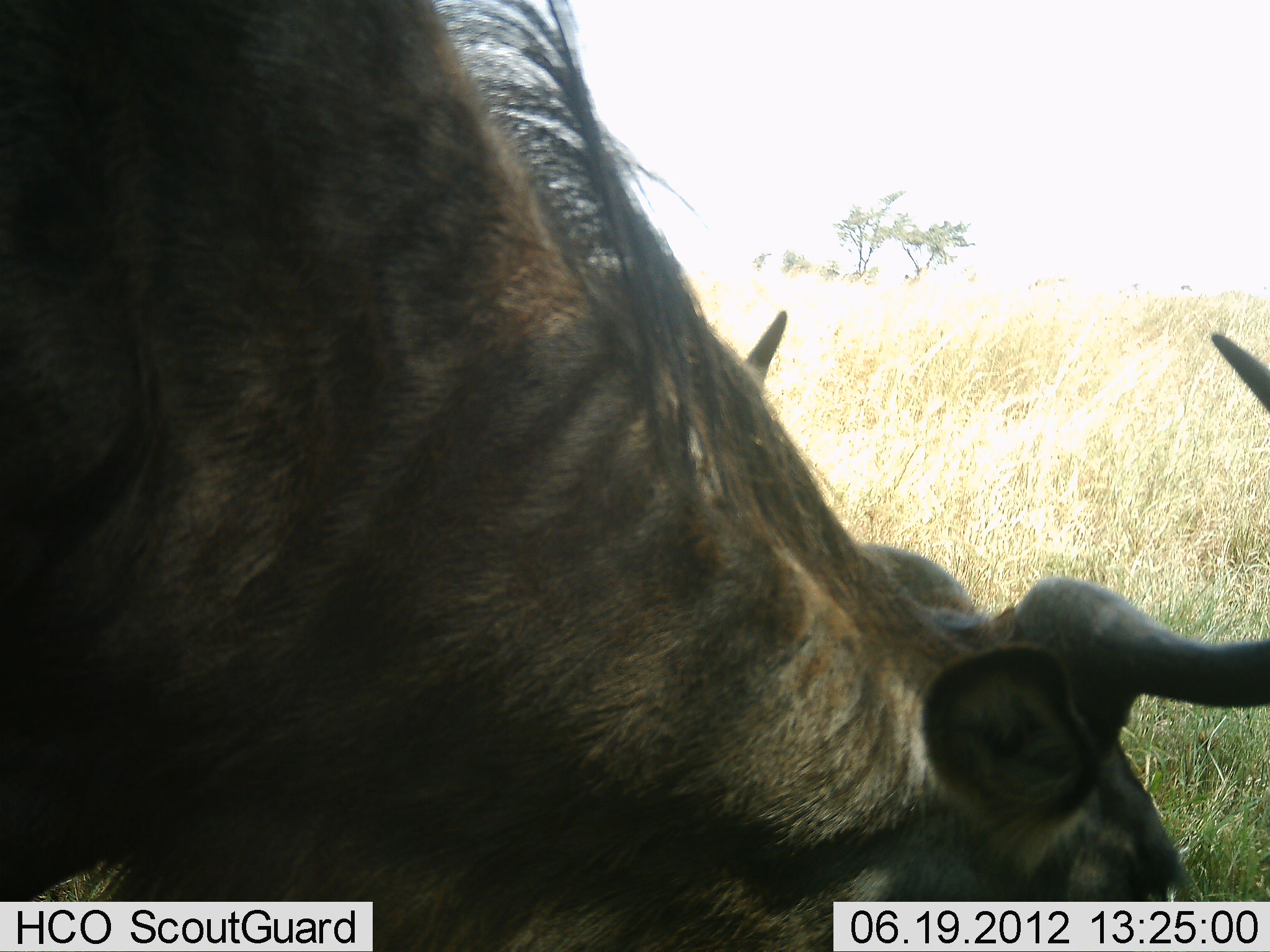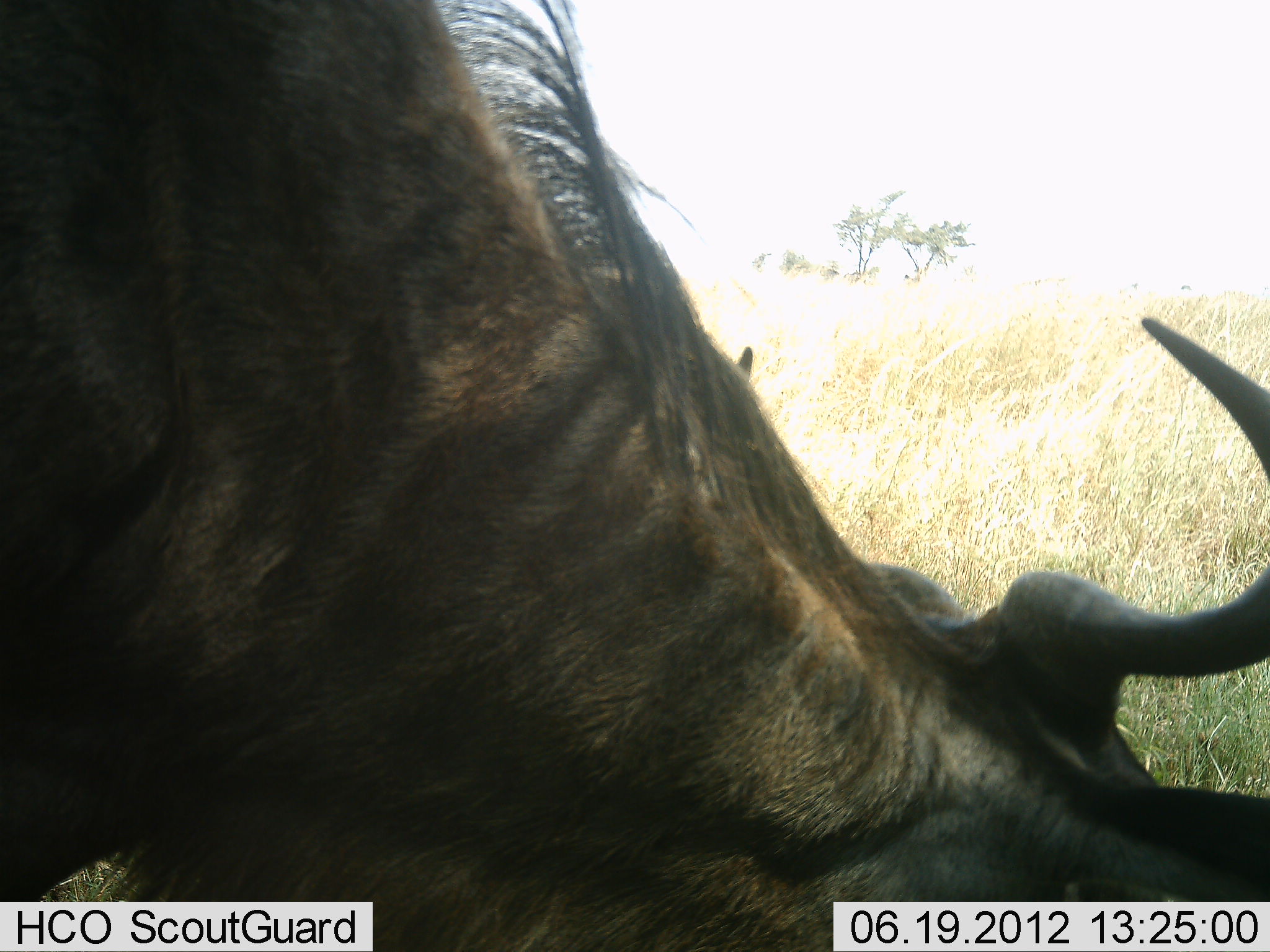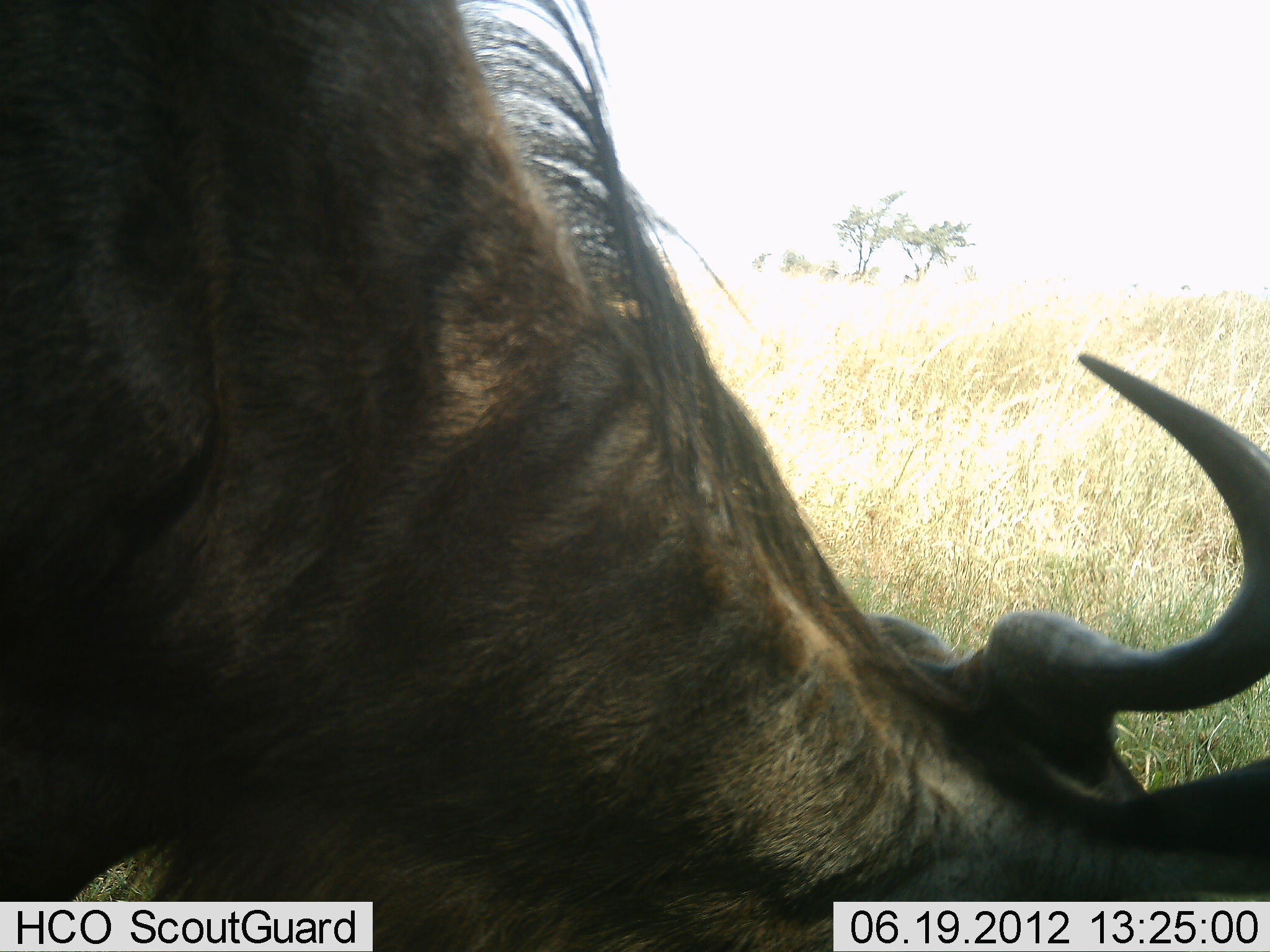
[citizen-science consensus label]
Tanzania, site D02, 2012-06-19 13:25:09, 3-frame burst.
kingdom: Animalia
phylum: Chordata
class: Mammalia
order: Artiodactyla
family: Bovidae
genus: Connochaetes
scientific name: Connochaetes taurinus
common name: blue wildebeest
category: wildebeest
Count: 1.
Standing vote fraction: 30%.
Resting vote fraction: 10%.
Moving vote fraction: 0%.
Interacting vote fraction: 0%.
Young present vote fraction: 0%.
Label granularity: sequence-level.